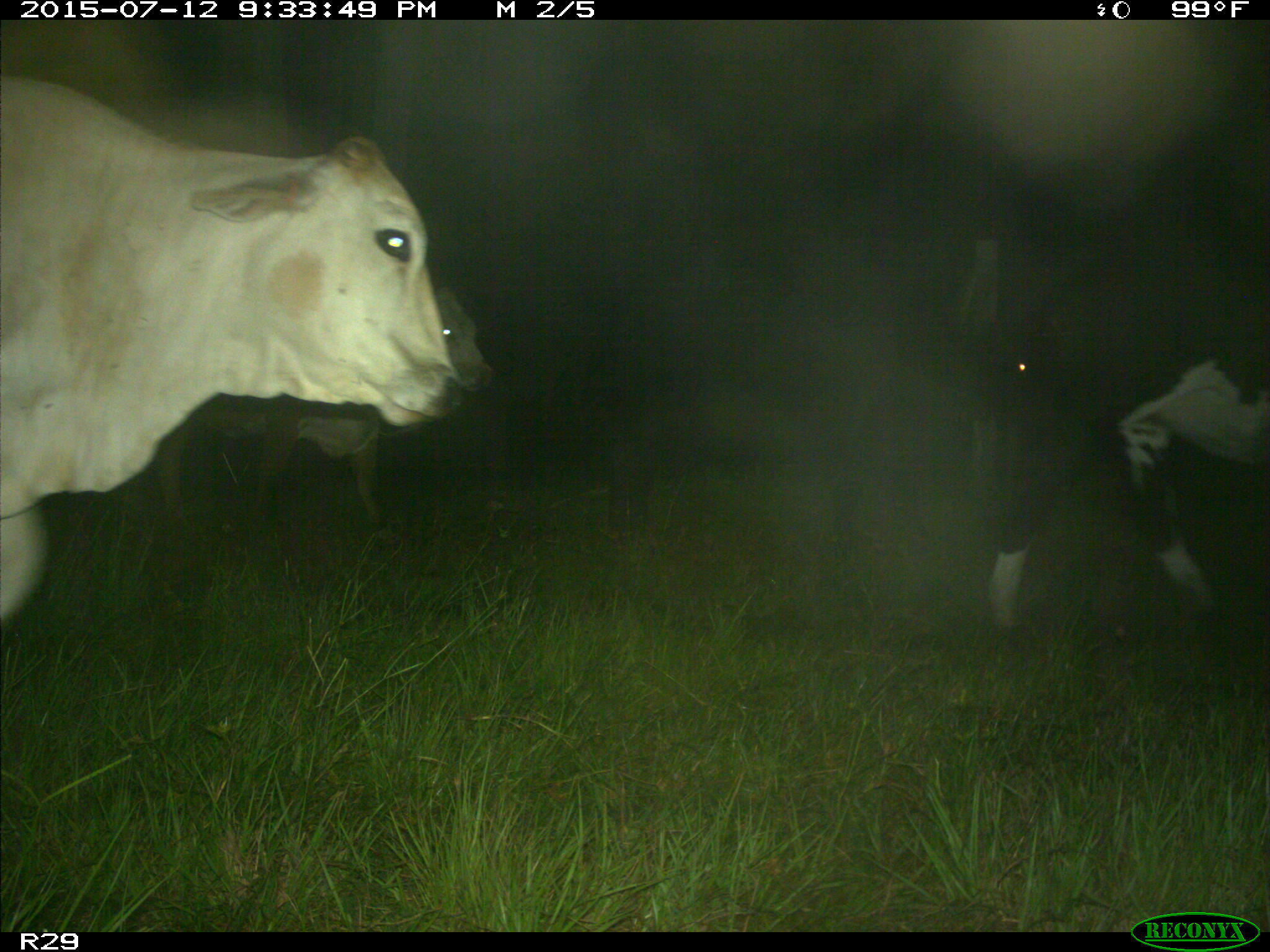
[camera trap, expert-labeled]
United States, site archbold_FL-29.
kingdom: Animalia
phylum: Chordata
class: Mammalia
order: Artiodactyla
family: Bovidae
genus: Bos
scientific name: Bos taurus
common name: domestic cow